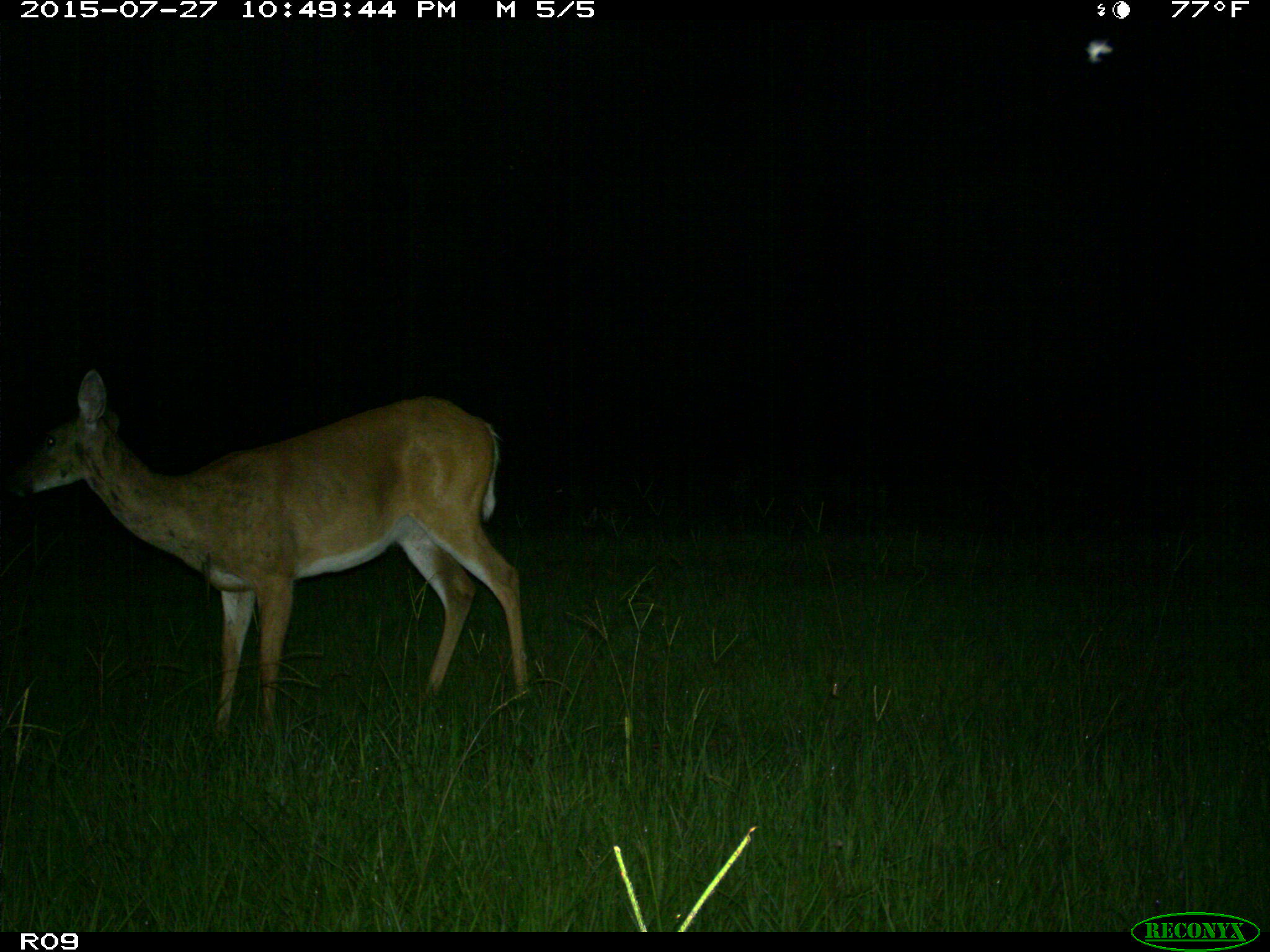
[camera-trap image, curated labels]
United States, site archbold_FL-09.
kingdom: Animalia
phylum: Chordata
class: Mammalia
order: Artiodactyla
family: Cervidae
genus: Odocoileus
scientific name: Odocoileus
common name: deer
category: unidentified deer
Unidentified deer (deer) (Odocoileus).